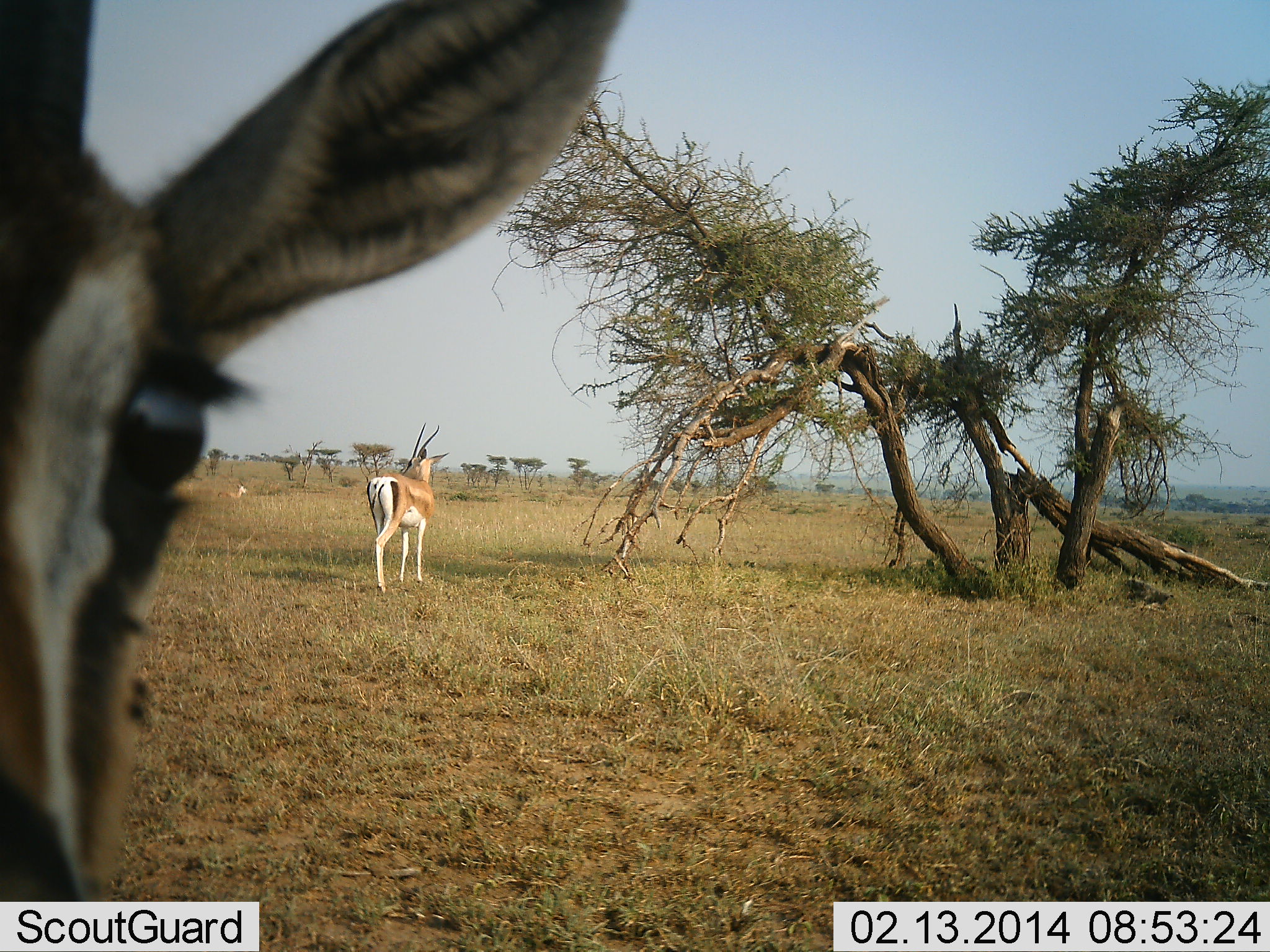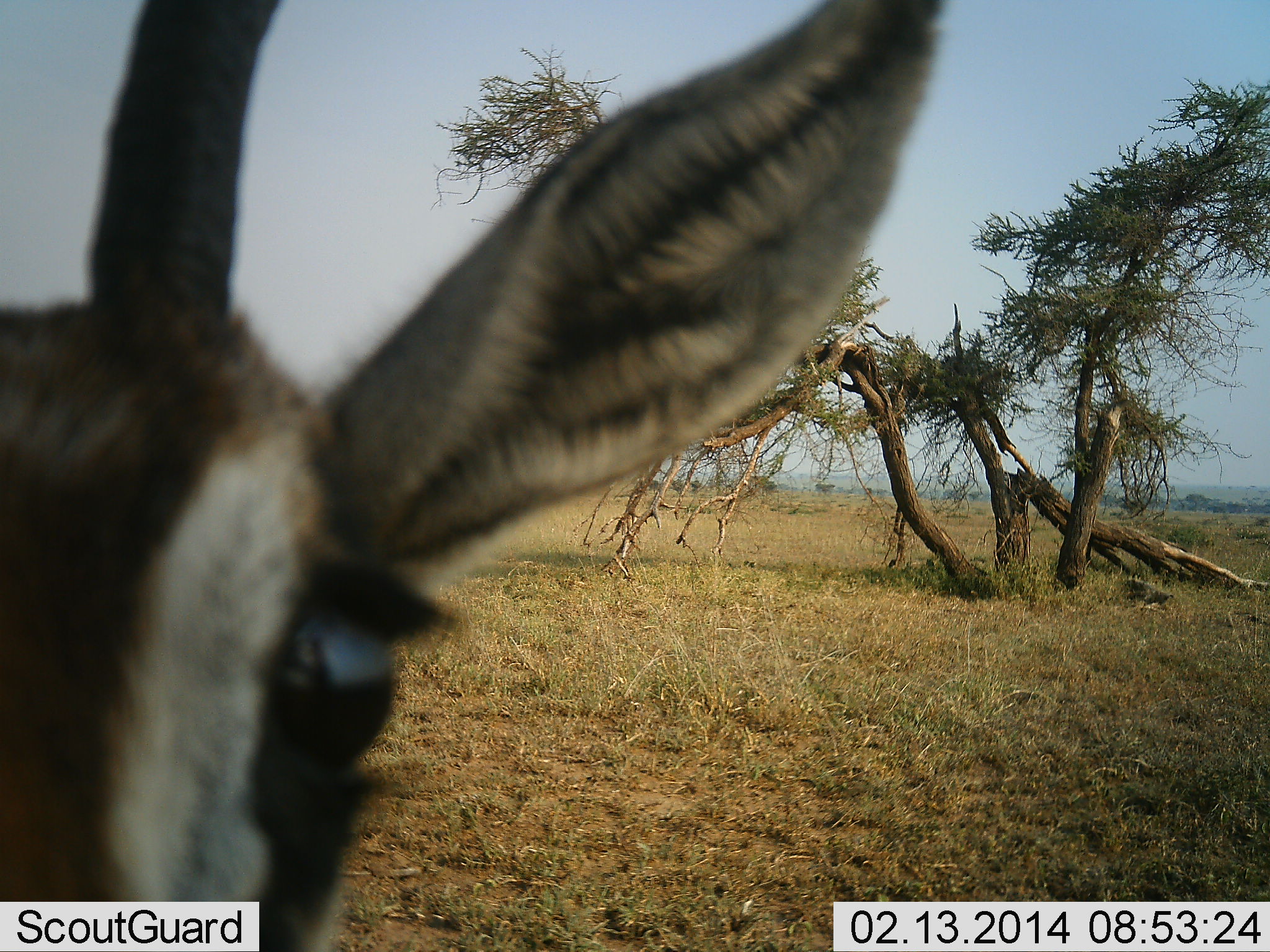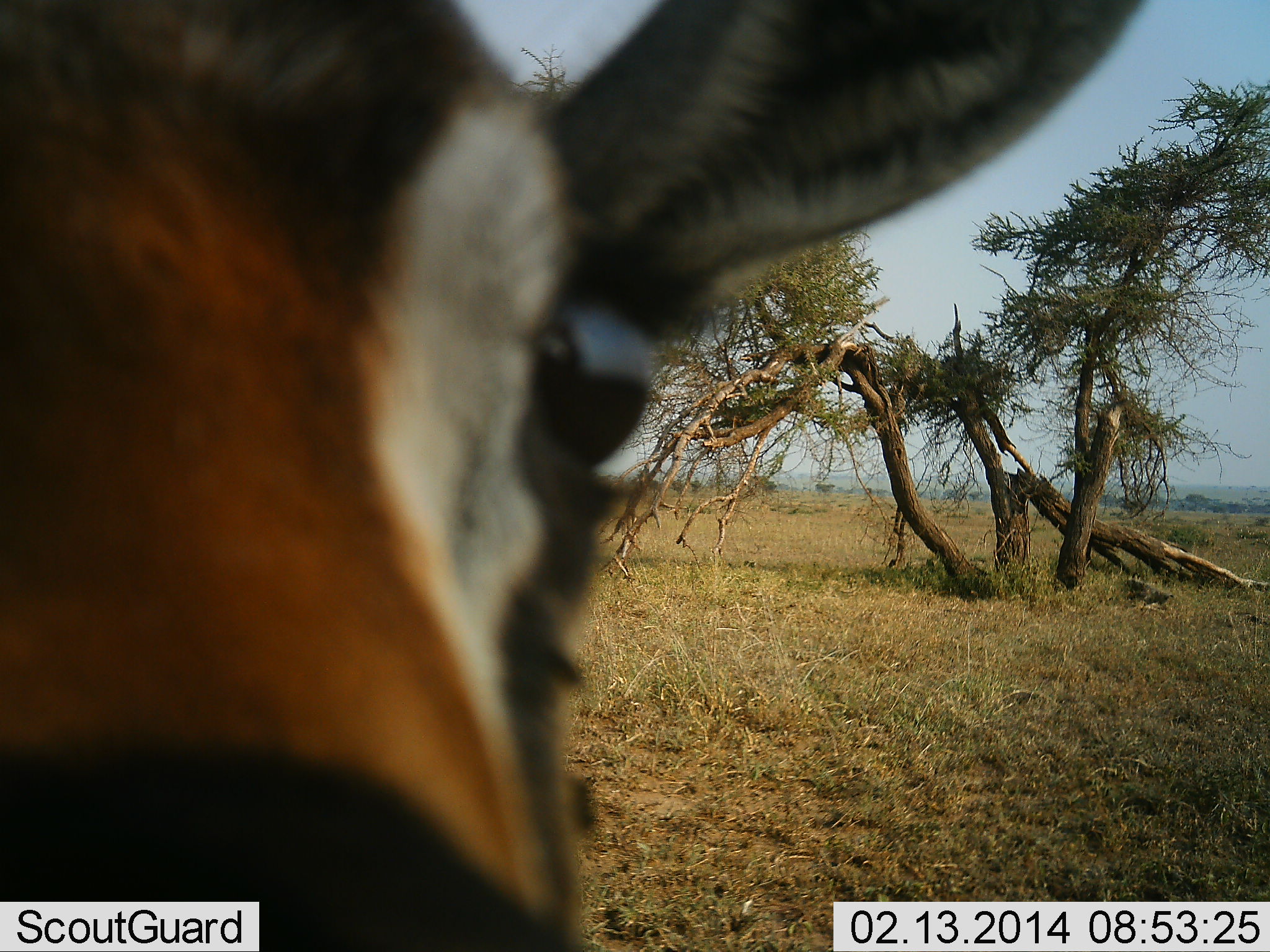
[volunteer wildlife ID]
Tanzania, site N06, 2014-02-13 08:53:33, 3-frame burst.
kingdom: Animalia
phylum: Chordata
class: Mammalia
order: Artiodactyla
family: Bovidae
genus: Nanger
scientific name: Nanger granti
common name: grant's gazelle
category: gazellegrants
Gazellegrants (grant's gazelle) (Nanger granti), count 2. Behavior (volunteer vote fractions): standing 90%, resting 20%, moving 20%, interacting 20%. Young present (vote fraction): 0%. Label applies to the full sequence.